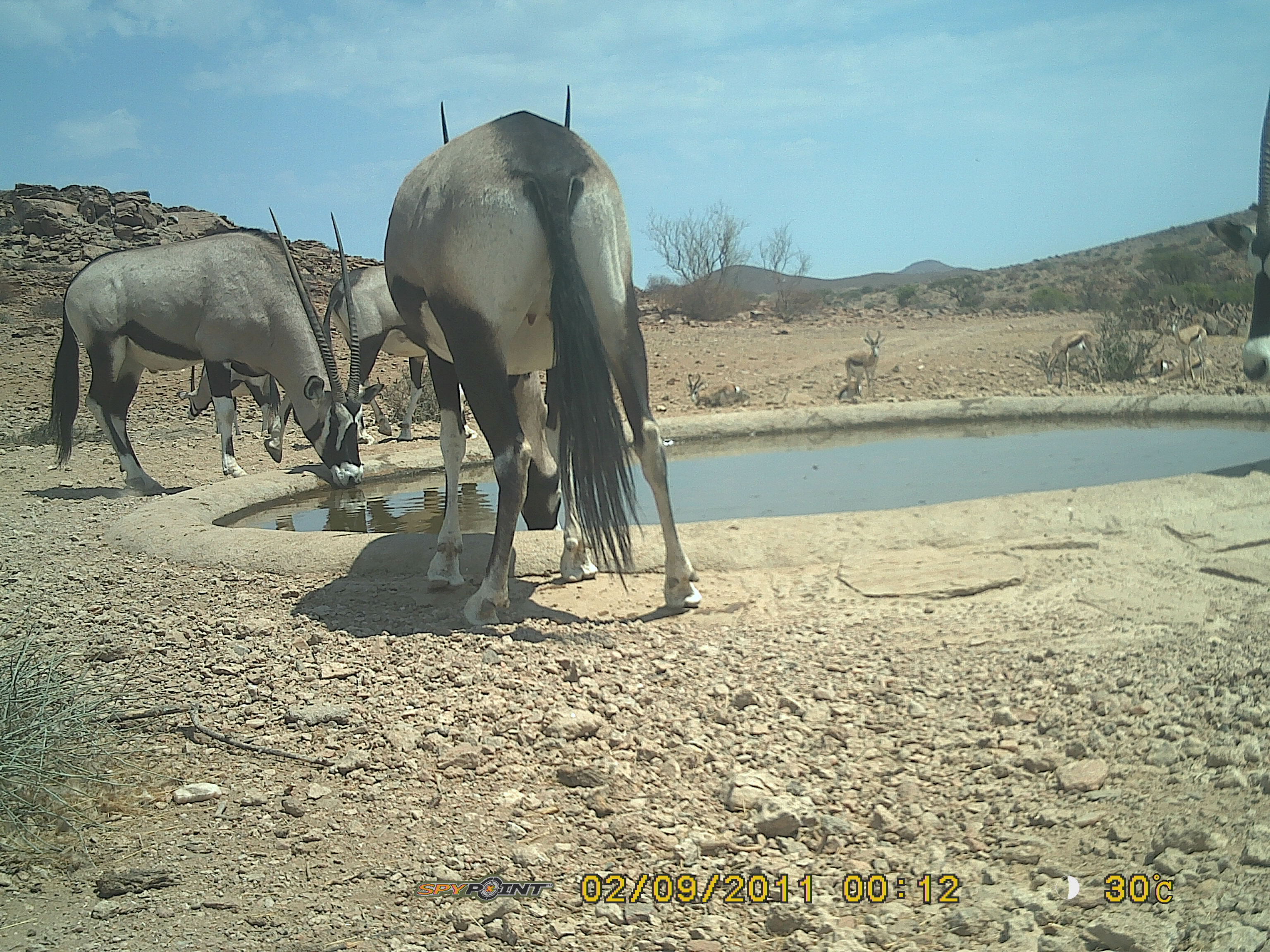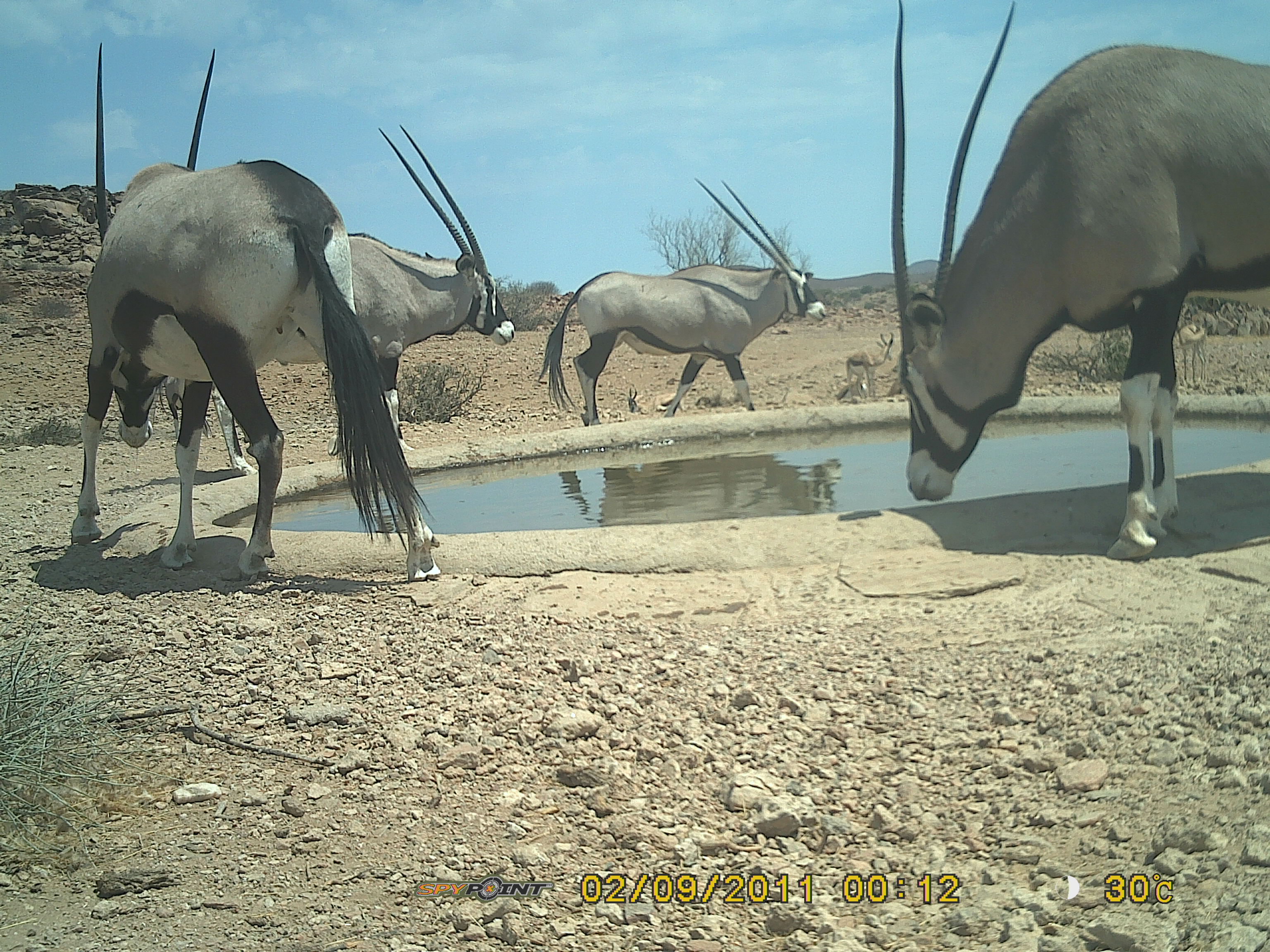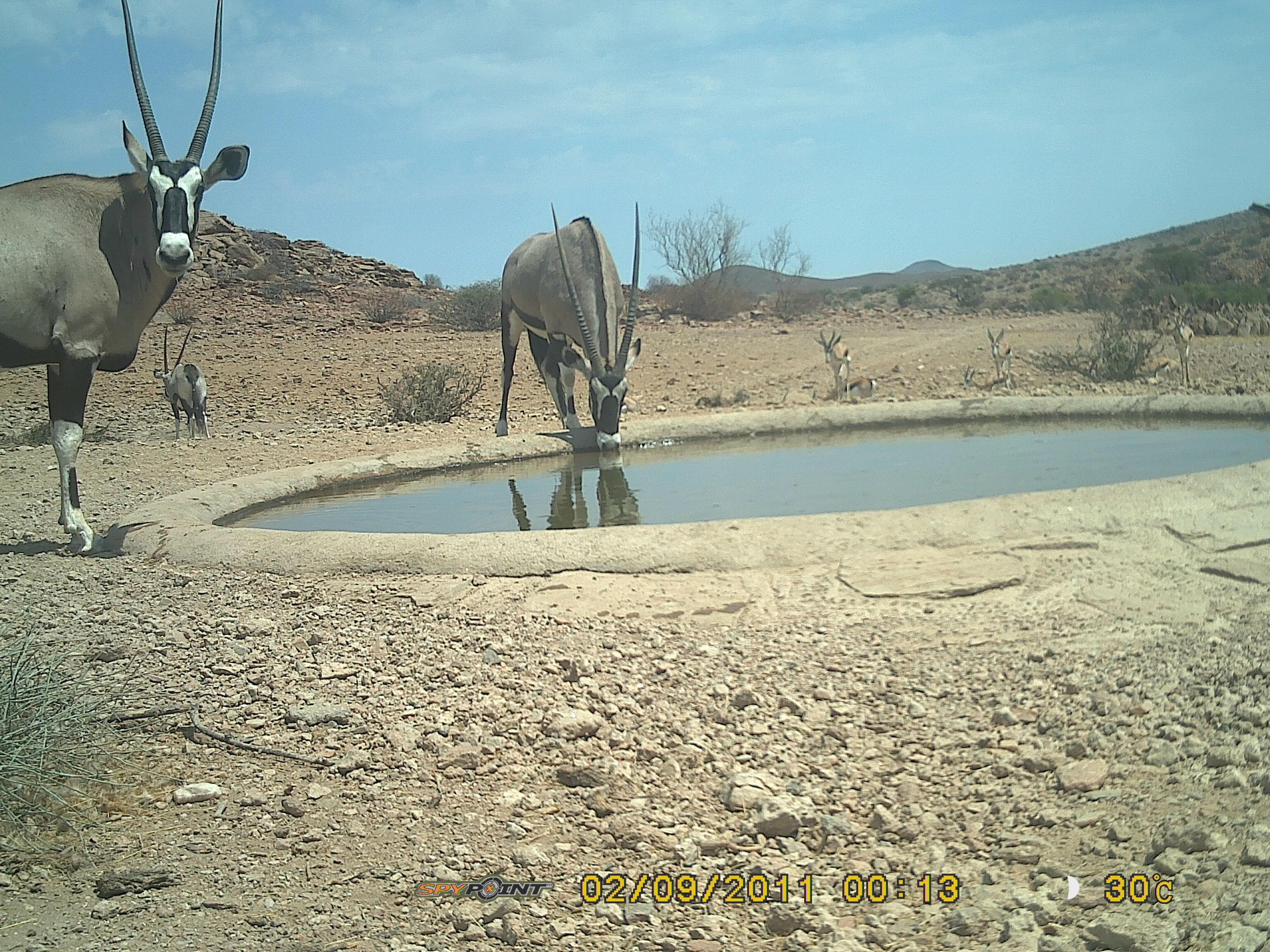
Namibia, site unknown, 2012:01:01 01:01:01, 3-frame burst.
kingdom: Animalia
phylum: Chordata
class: Mammalia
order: Artiodactyla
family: Bovidae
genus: Oryx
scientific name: Oryx gazella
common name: gemsbok